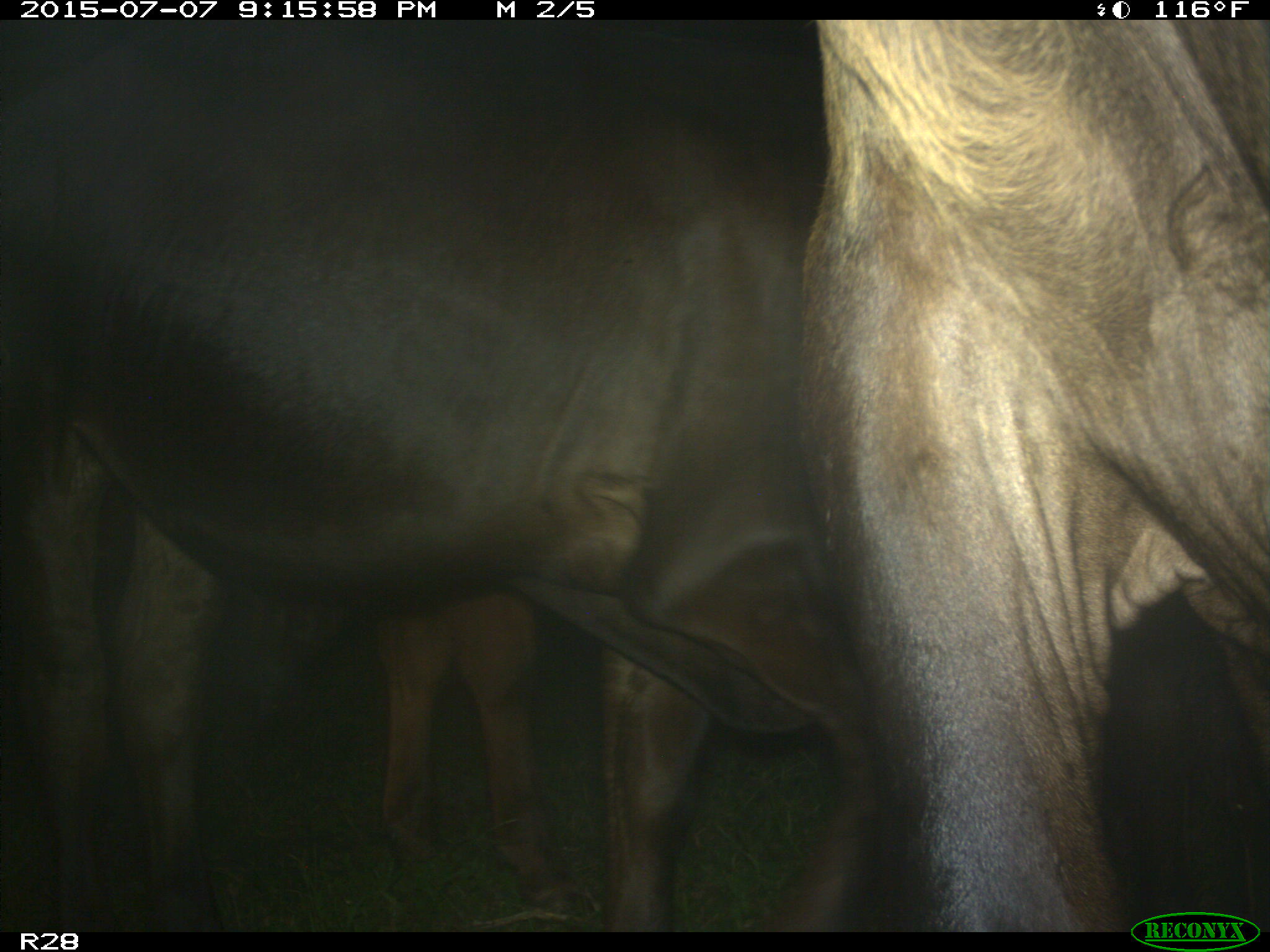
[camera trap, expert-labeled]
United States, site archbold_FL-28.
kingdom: Animalia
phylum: Chordata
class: Mammalia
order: Artiodactyla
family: Bovidae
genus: Bos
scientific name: Bos taurus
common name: domestic cow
Bos taurus (domestic cow).